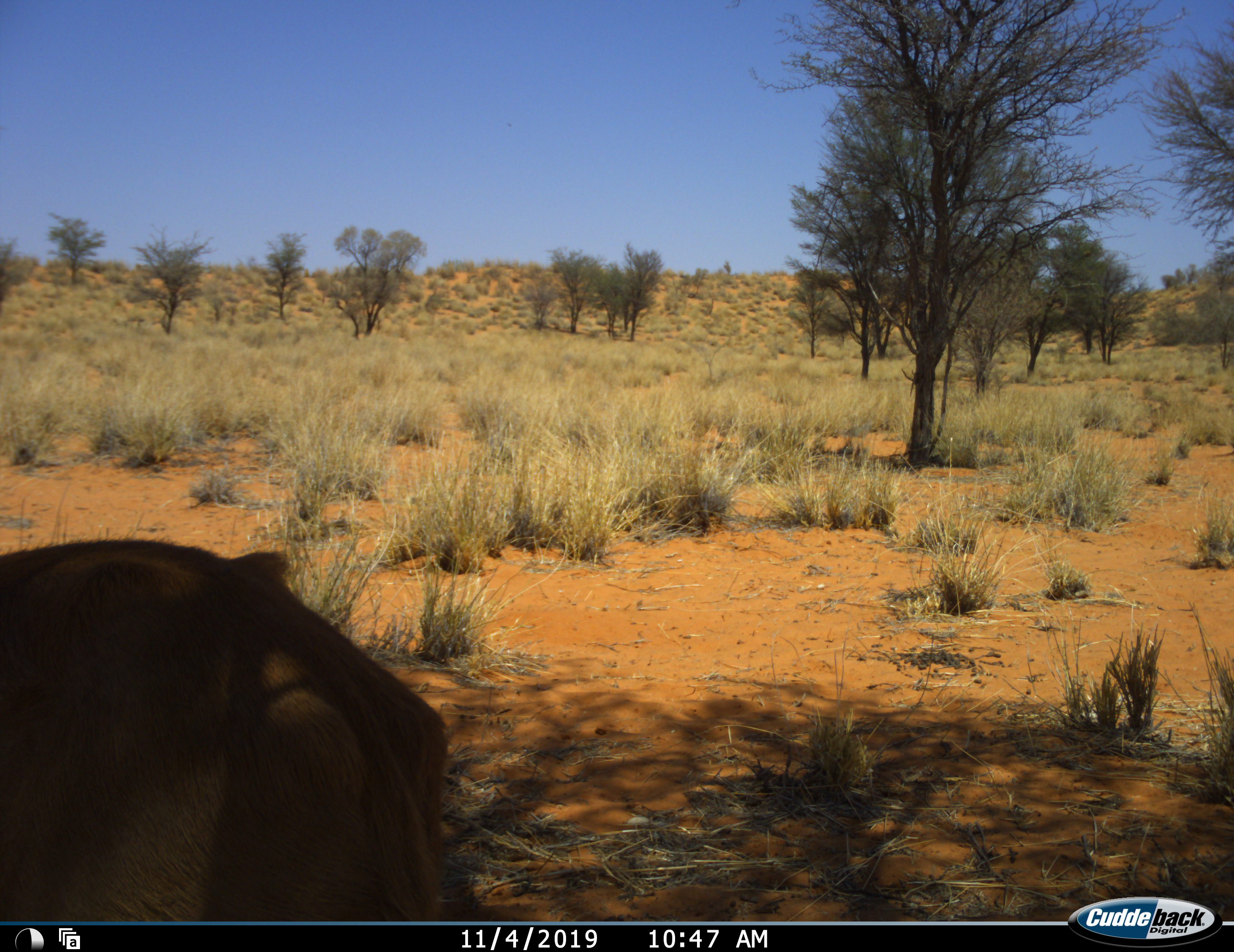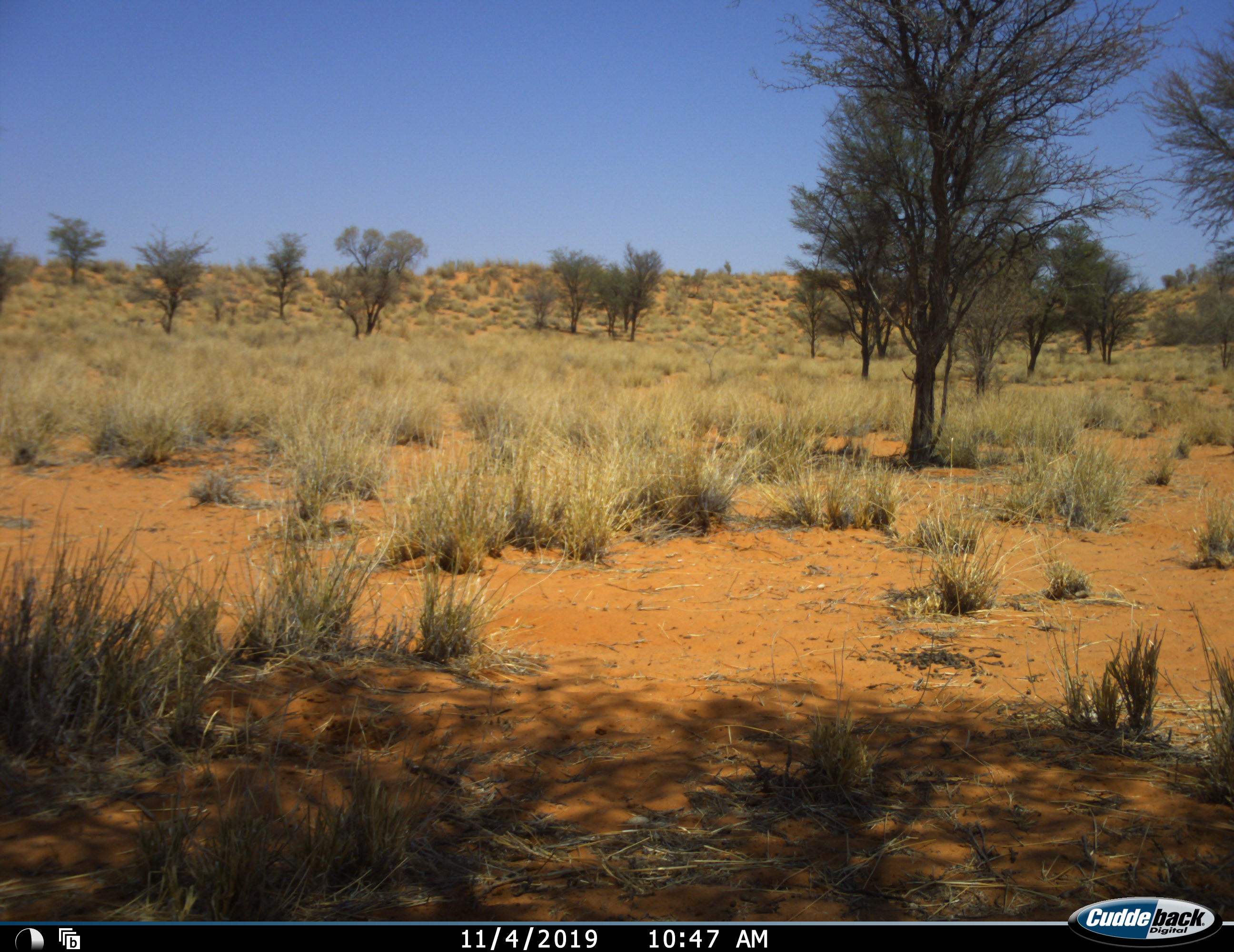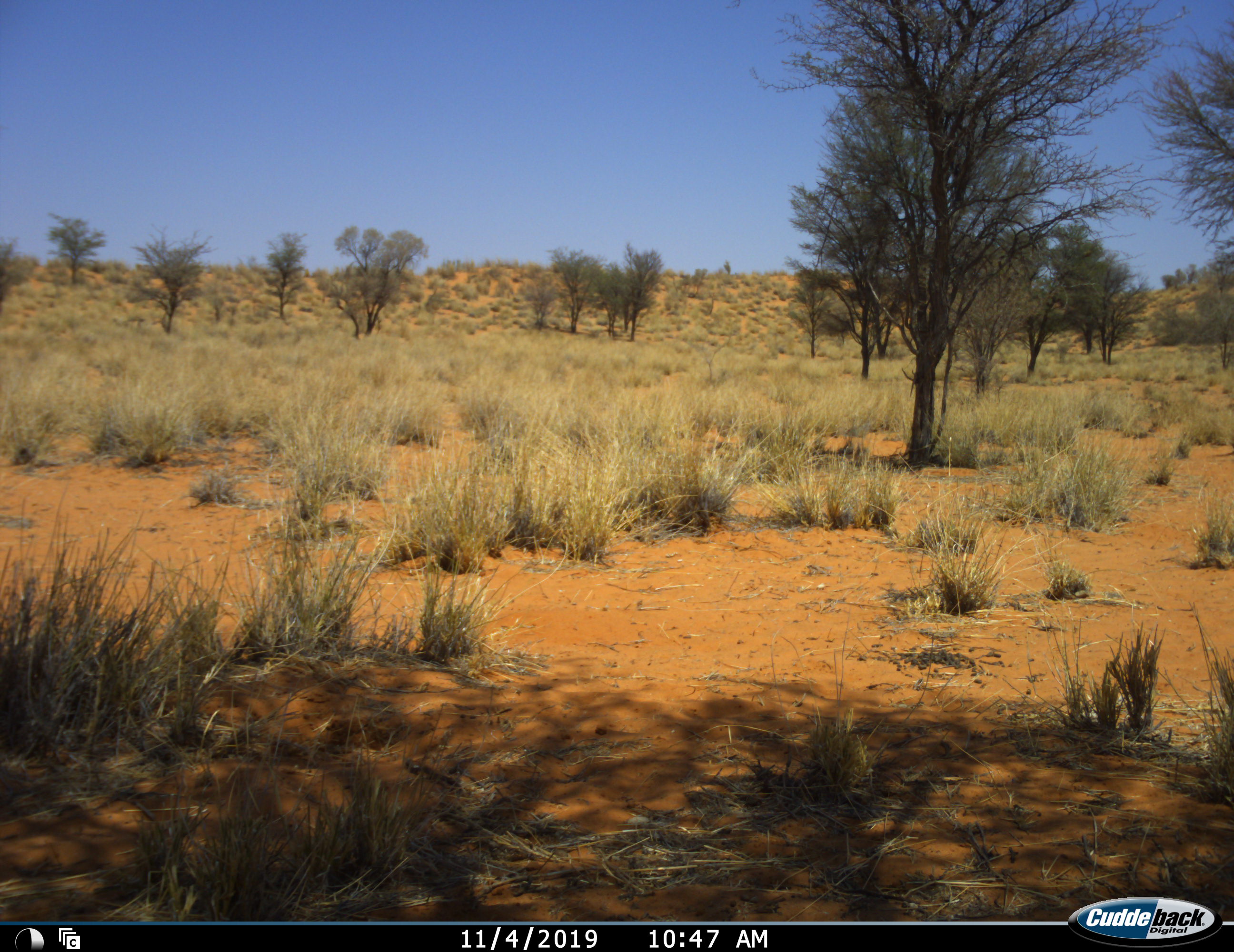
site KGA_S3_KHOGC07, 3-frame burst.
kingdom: Animalia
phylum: Chordata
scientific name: Vertebrata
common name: domestic animal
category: domesticanimal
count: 1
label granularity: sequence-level